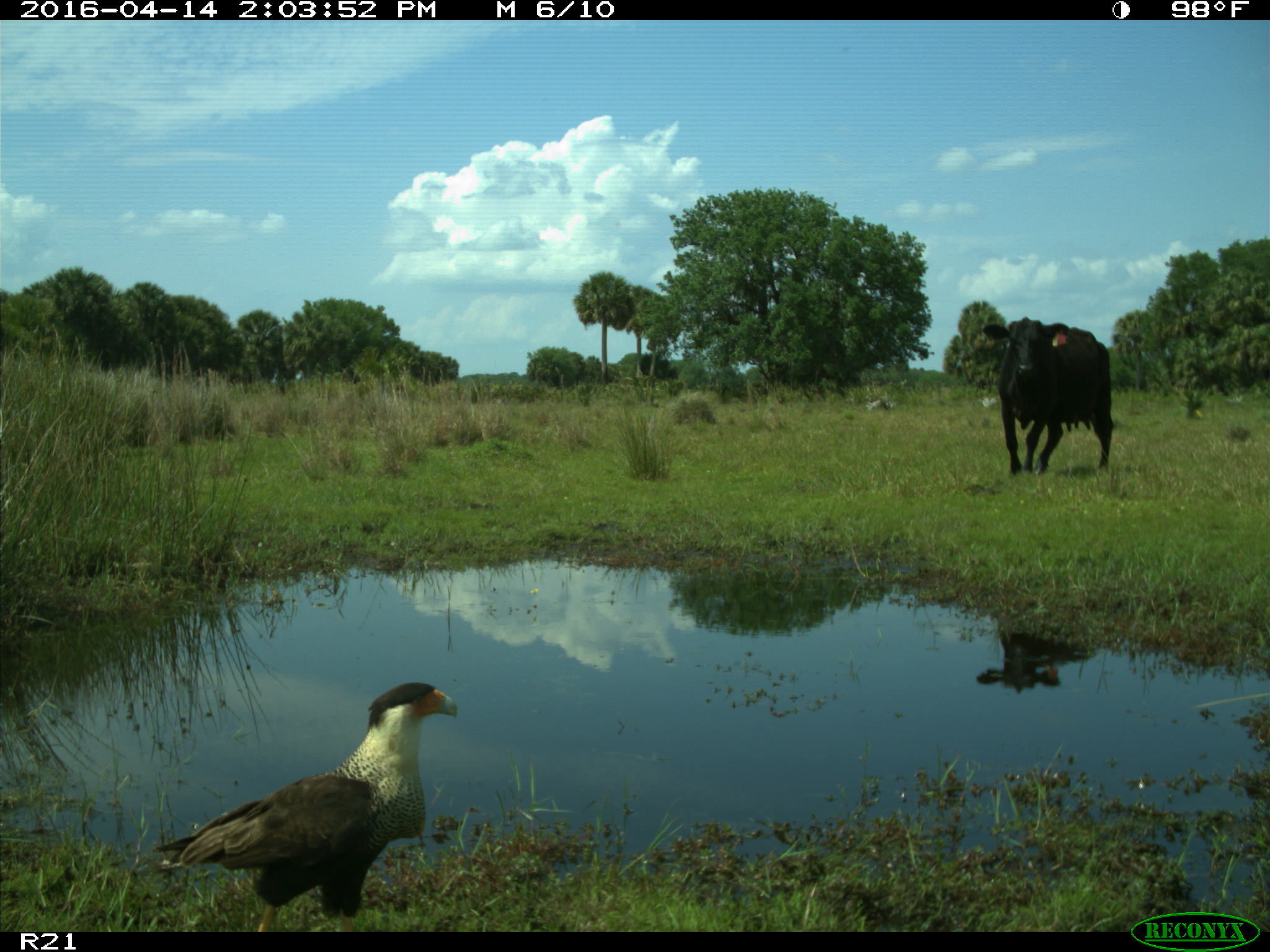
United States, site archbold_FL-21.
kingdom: Animalia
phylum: Chordata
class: Mammalia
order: Artiodactyla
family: Bovidae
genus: Bos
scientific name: Bos taurus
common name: domestic cow